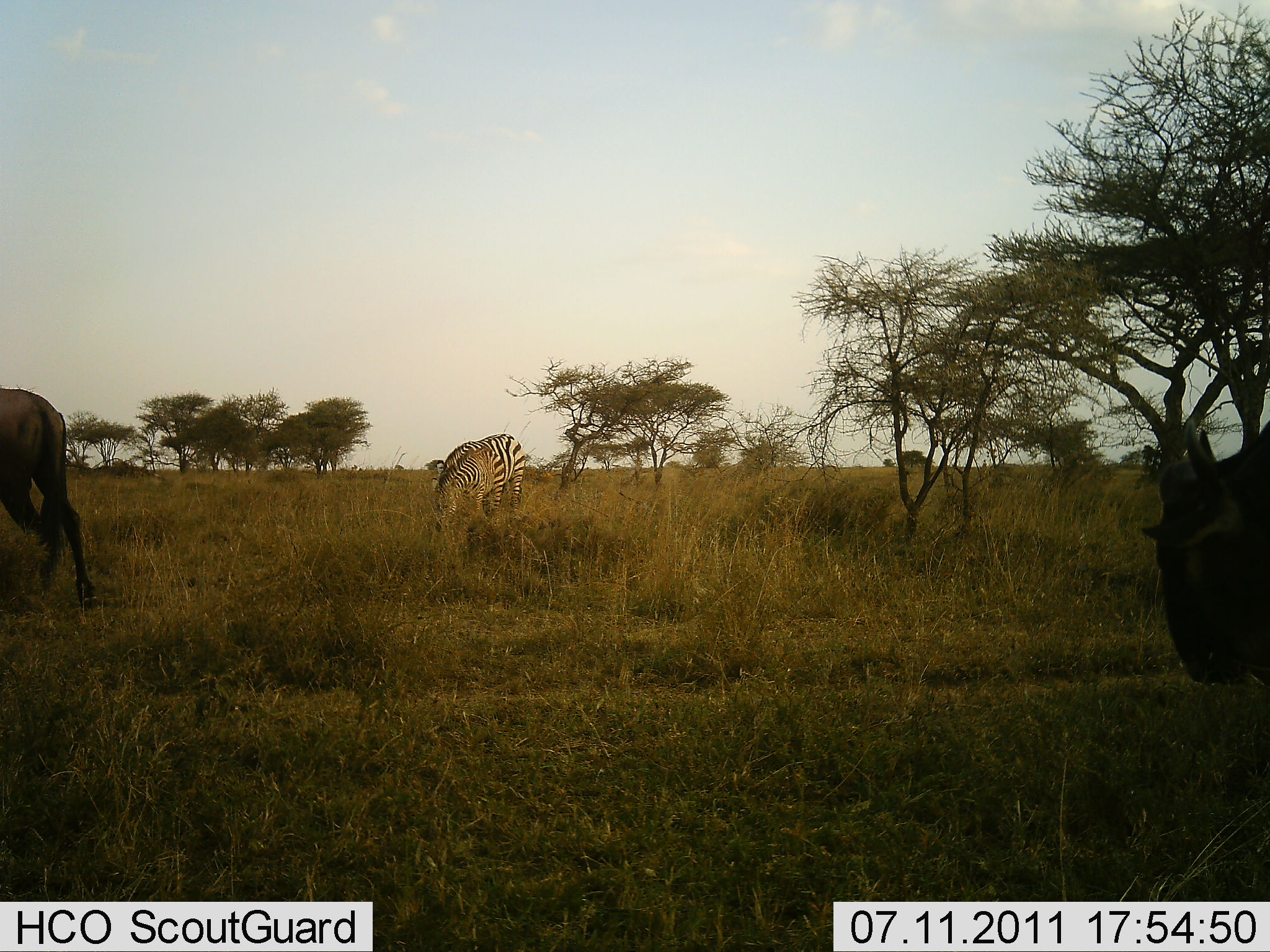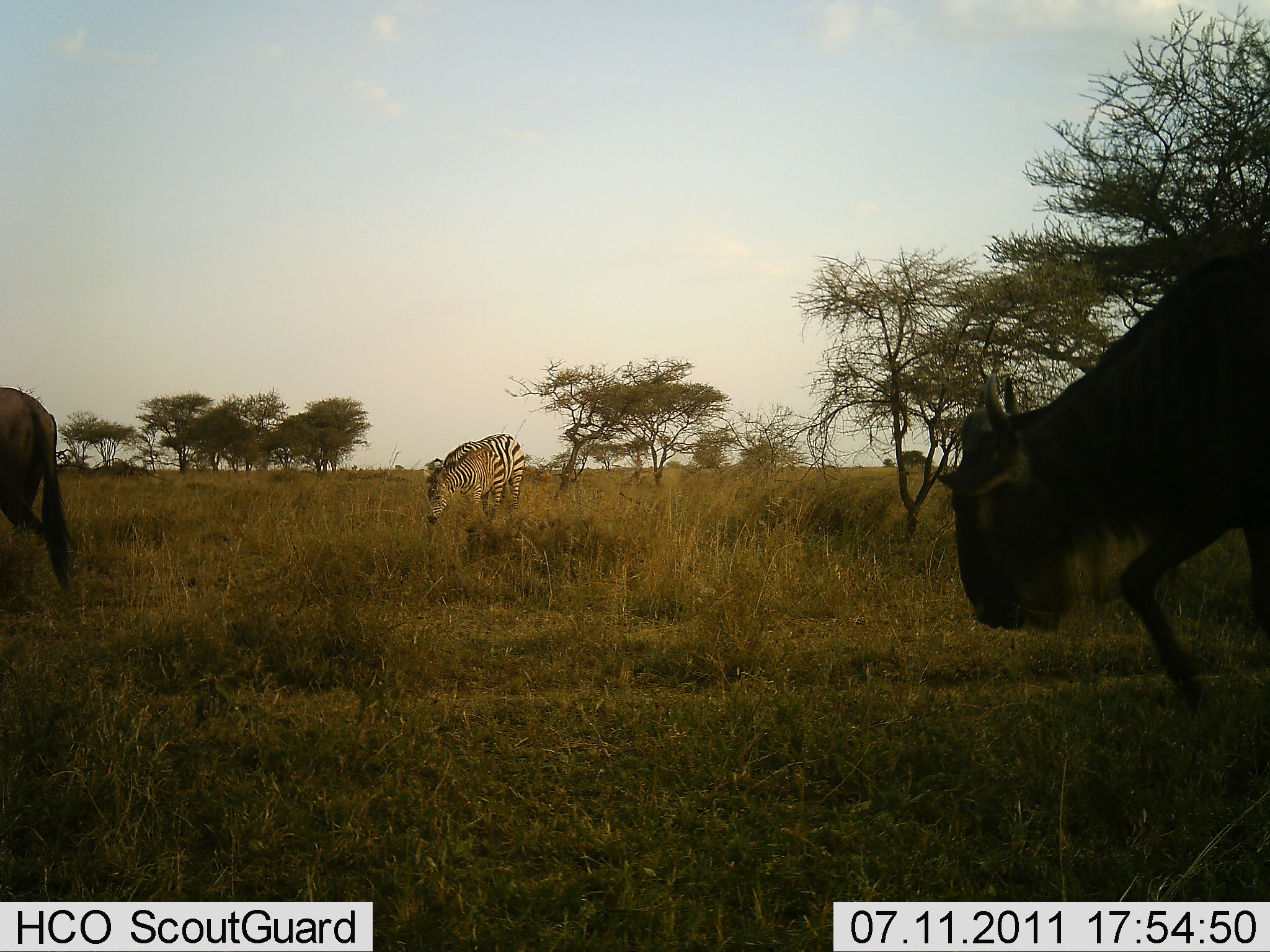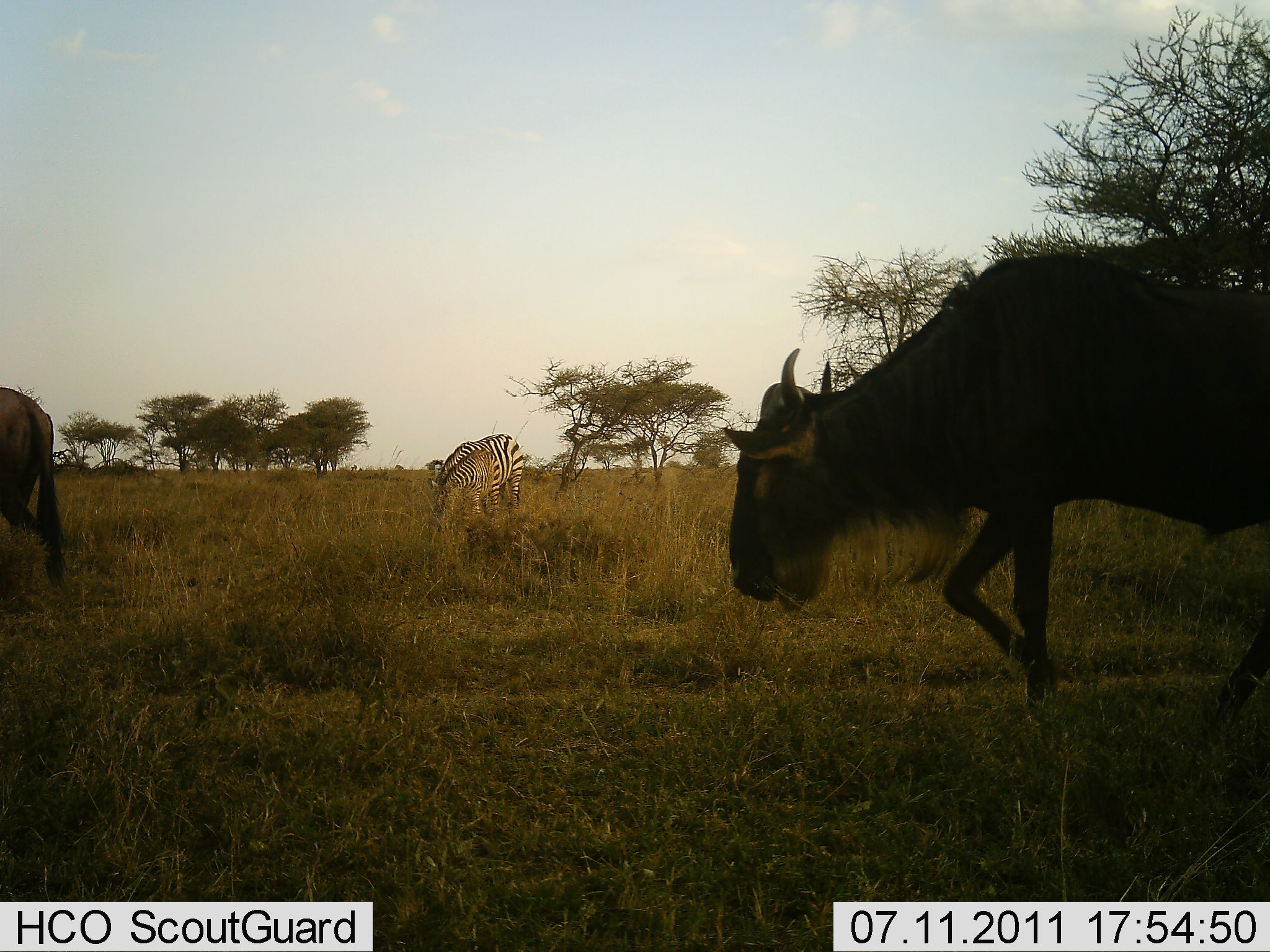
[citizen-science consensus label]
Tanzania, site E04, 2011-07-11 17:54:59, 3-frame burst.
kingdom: Animalia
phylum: Chordata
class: Mammalia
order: Artiodactyla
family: Bovidae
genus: Connochaetes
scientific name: Connochaetes taurinus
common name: blue wildebeest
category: wildebeest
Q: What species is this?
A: Wildebeest (blue wildebeest) (Connochaetes taurinus).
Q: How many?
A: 2.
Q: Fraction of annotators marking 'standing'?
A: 8%.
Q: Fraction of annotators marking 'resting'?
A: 0%.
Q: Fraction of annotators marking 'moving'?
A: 92%.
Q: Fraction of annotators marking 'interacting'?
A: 0%.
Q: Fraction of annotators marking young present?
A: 0%.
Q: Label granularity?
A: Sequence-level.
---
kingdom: Animalia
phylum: Chordata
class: Mammalia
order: Perissodactyla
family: Equidae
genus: Equus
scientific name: Equus quagga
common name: plains zebra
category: zebra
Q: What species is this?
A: Zebra (plains zebra) (Equus quagga).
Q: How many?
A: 2.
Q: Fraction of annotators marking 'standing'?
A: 25%.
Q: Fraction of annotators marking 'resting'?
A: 0%.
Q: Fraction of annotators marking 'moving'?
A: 8%.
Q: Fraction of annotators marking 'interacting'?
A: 0%.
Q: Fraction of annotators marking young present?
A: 25%.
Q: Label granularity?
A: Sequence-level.